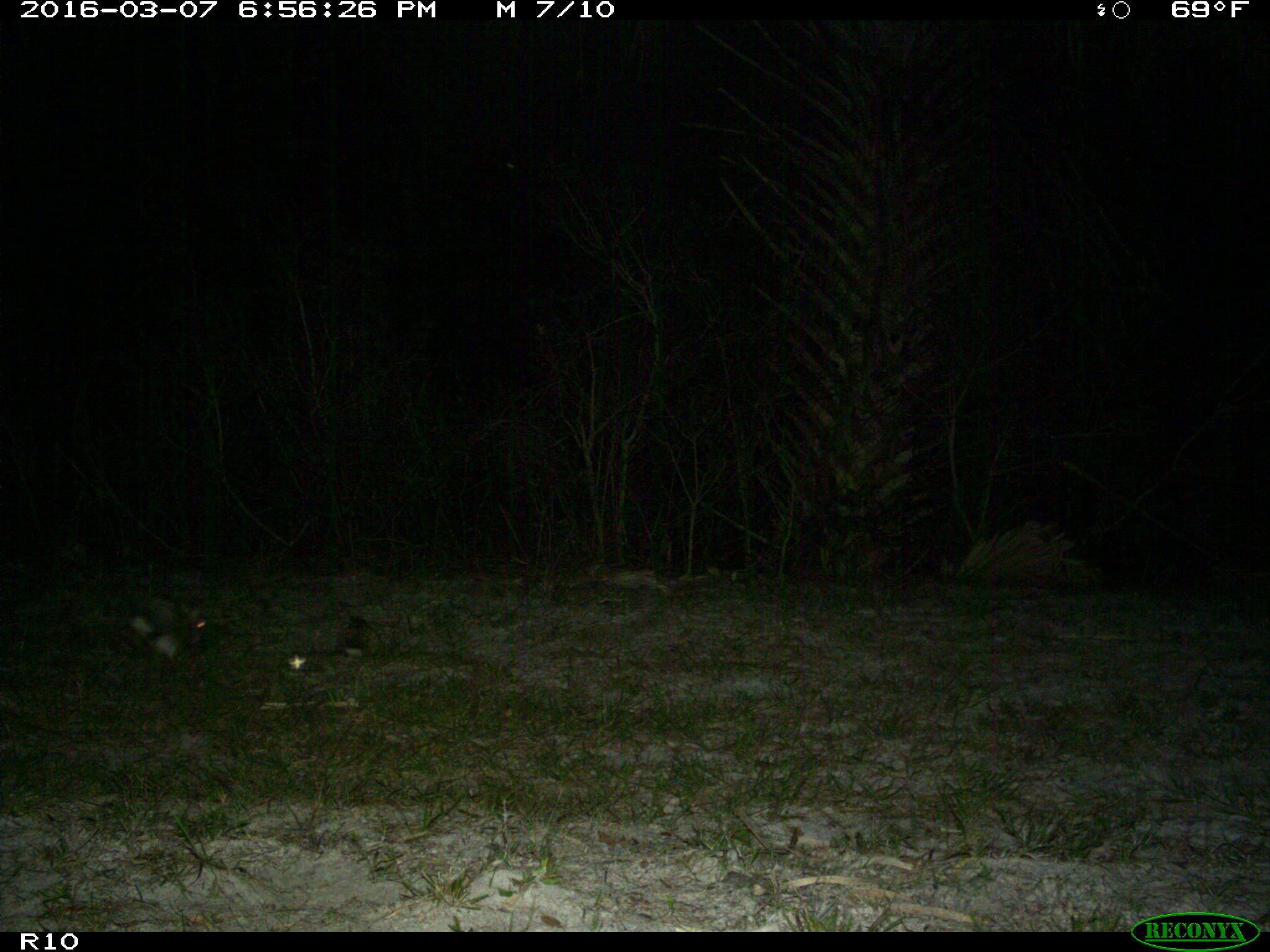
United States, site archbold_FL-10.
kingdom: Animalia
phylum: Chordata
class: Mammalia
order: Lagomorpha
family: Leporidae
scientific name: Leporidae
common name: rabbits and hares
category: unidentified rabbit